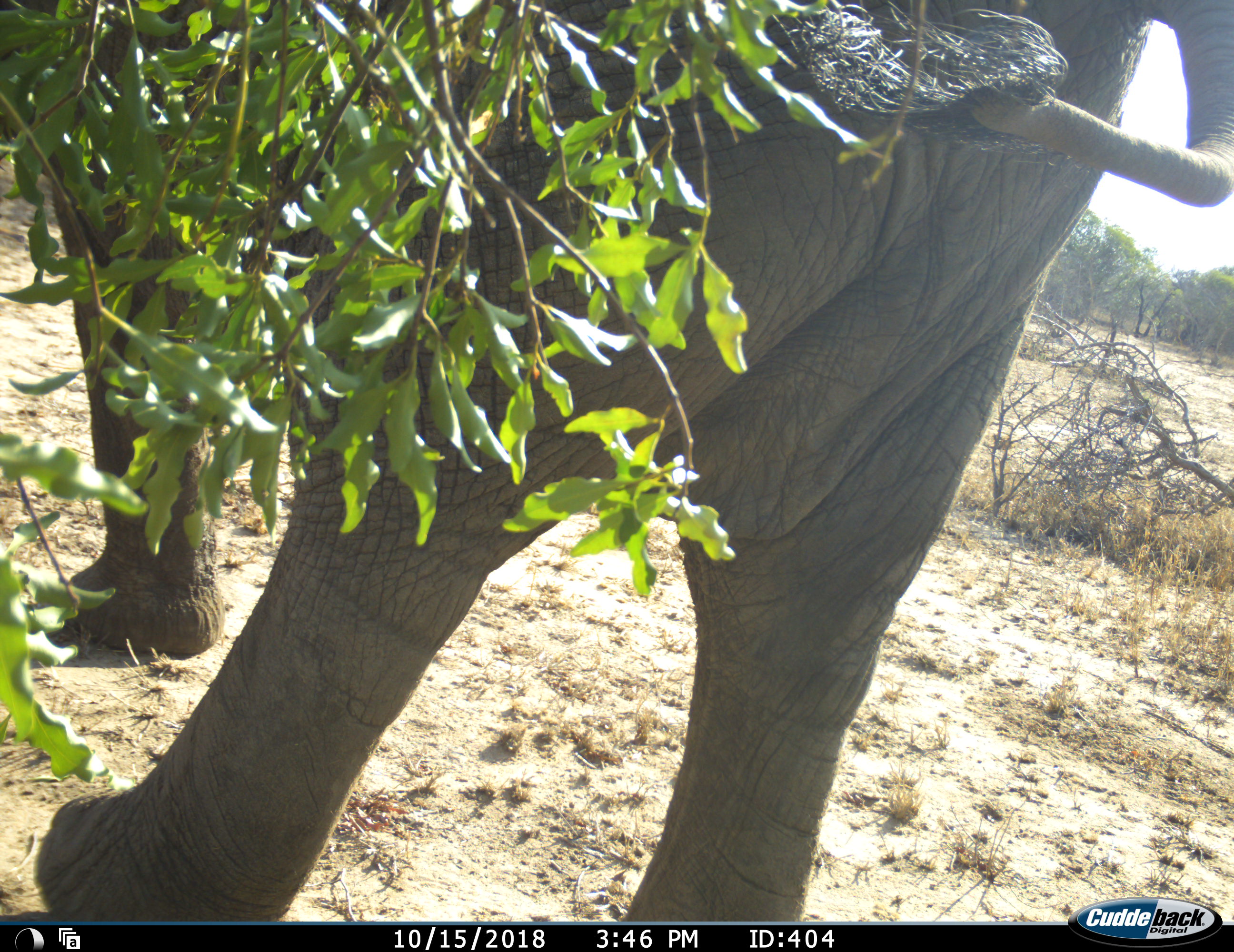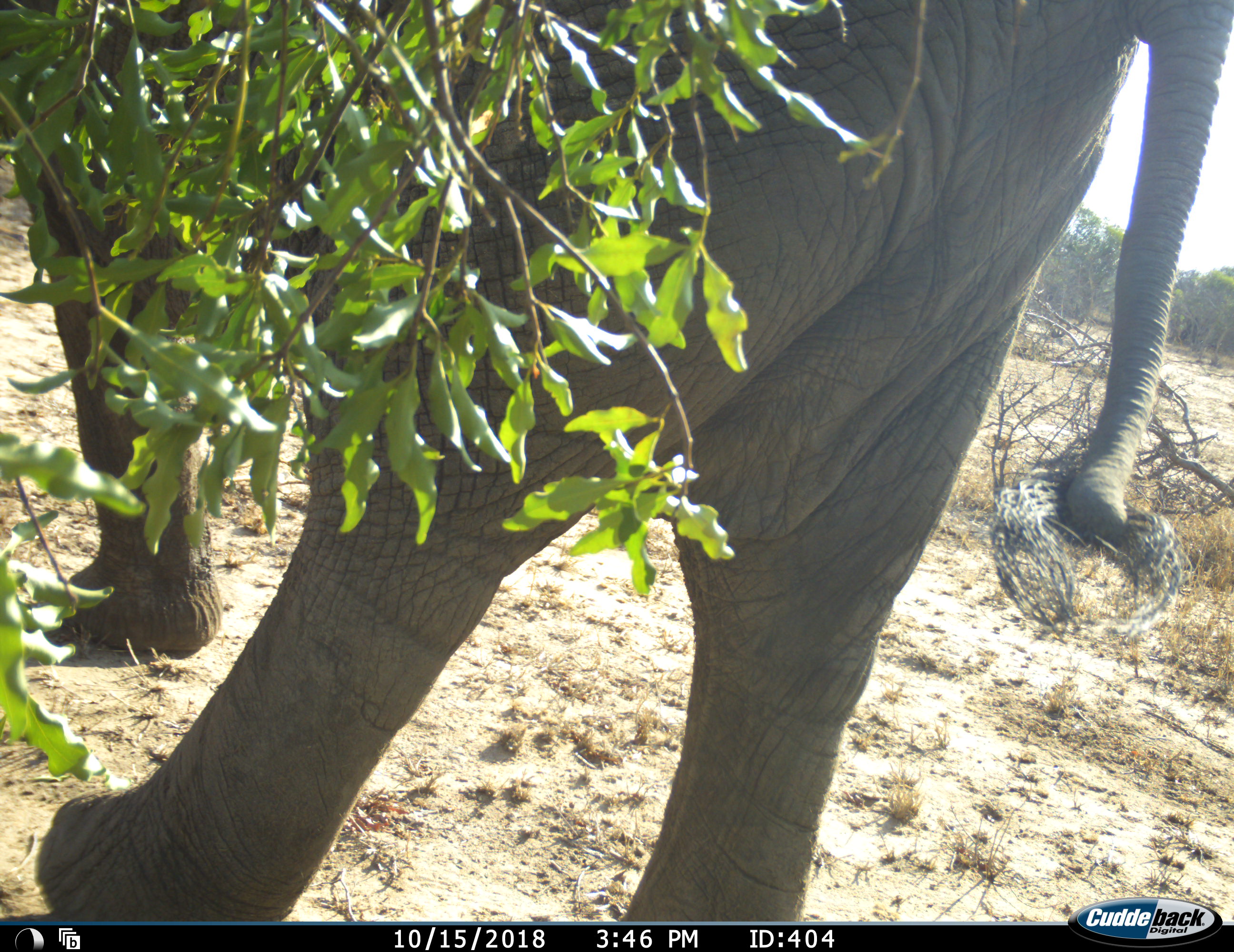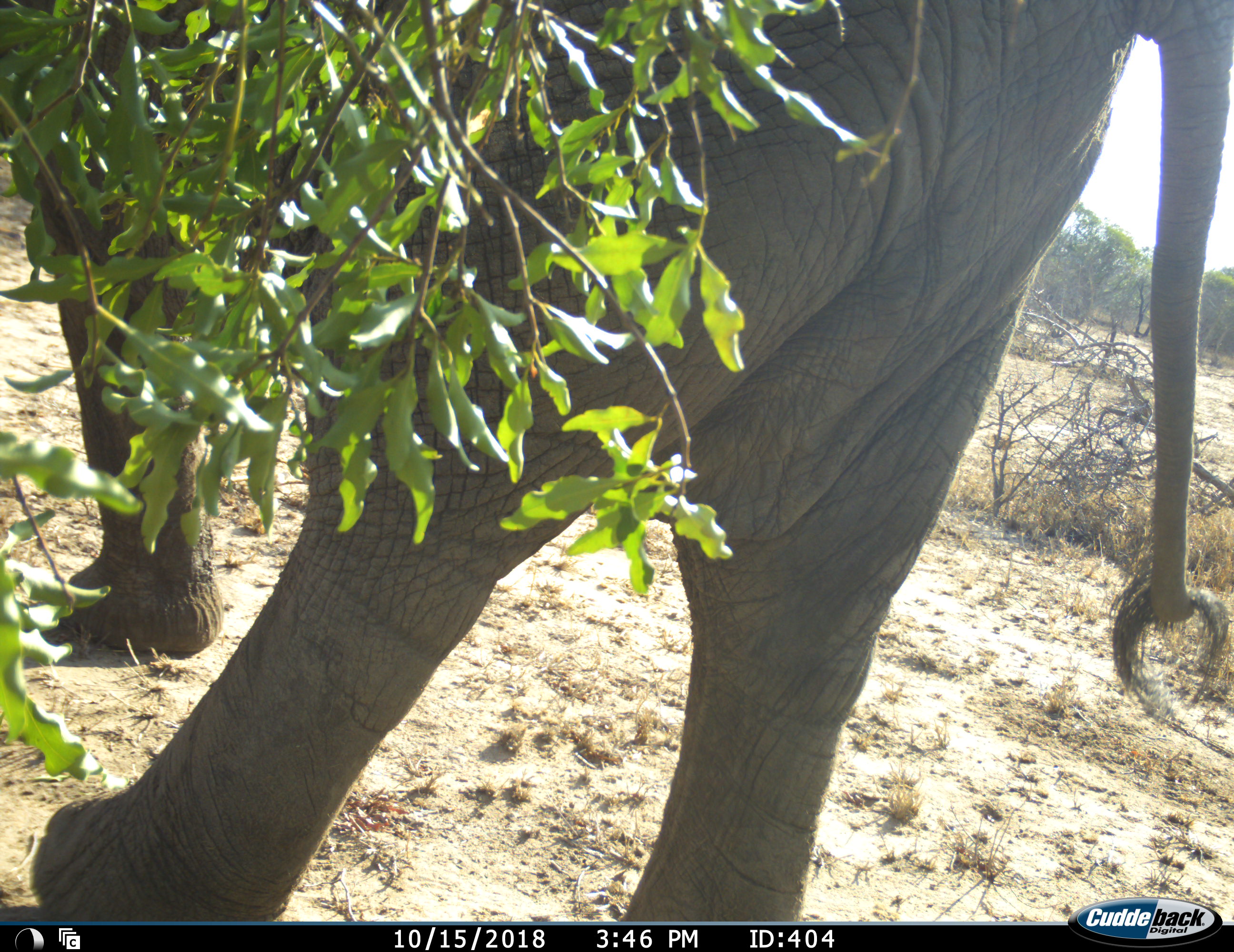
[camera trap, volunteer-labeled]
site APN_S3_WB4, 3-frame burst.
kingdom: Animalia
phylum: Chordata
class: Mammalia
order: Proboscidea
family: Elephantidae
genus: Loxodonta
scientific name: Loxodonta africana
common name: african bush elephant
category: elephant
Elephant (african bush elephant) (Loxodonta africana), count 1. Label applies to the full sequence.